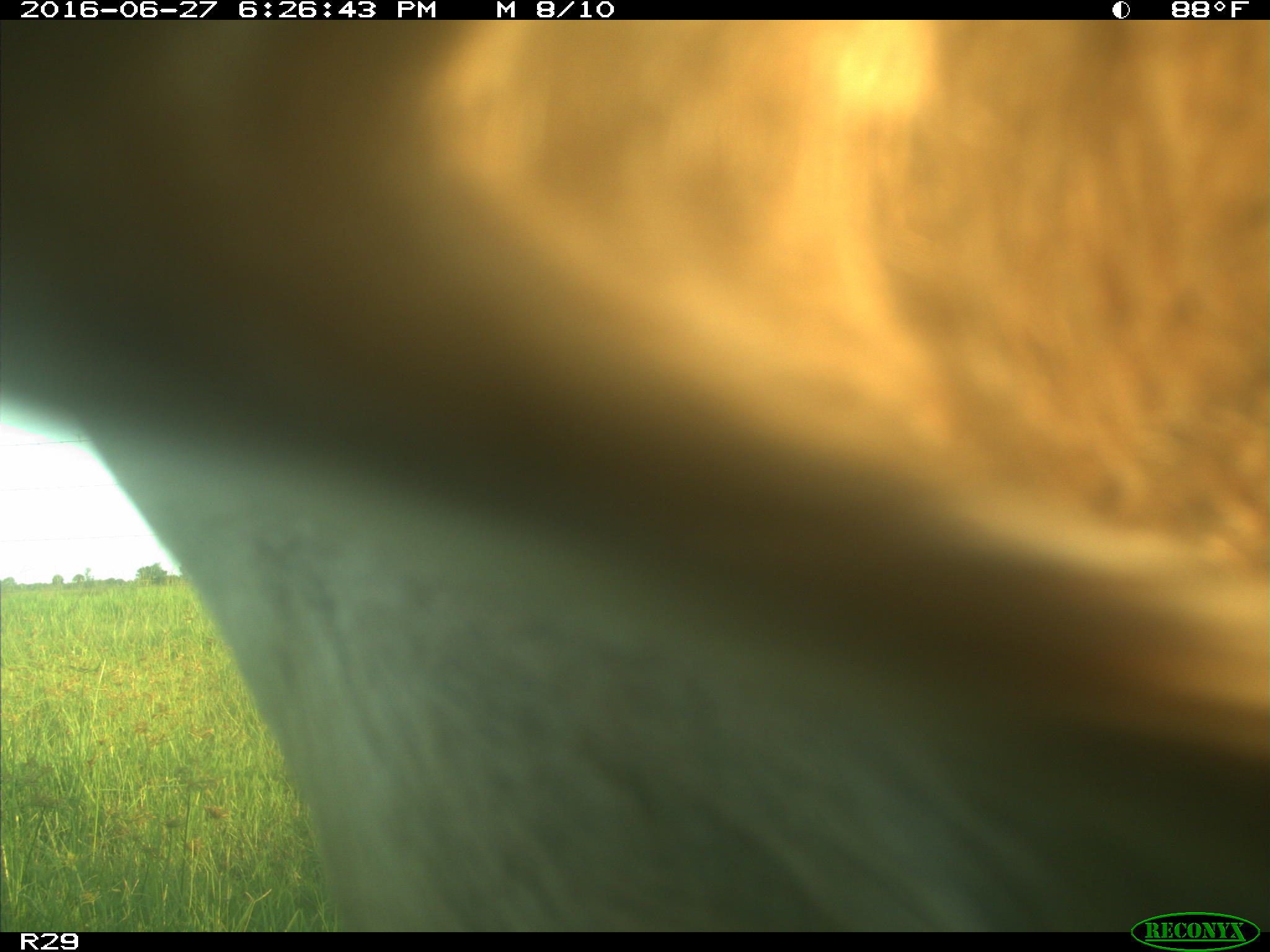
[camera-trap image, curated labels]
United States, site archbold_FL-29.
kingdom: Animalia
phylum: Chordata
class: Mammalia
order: Artiodactyla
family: Bovidae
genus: Bos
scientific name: Bos taurus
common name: domestic cow